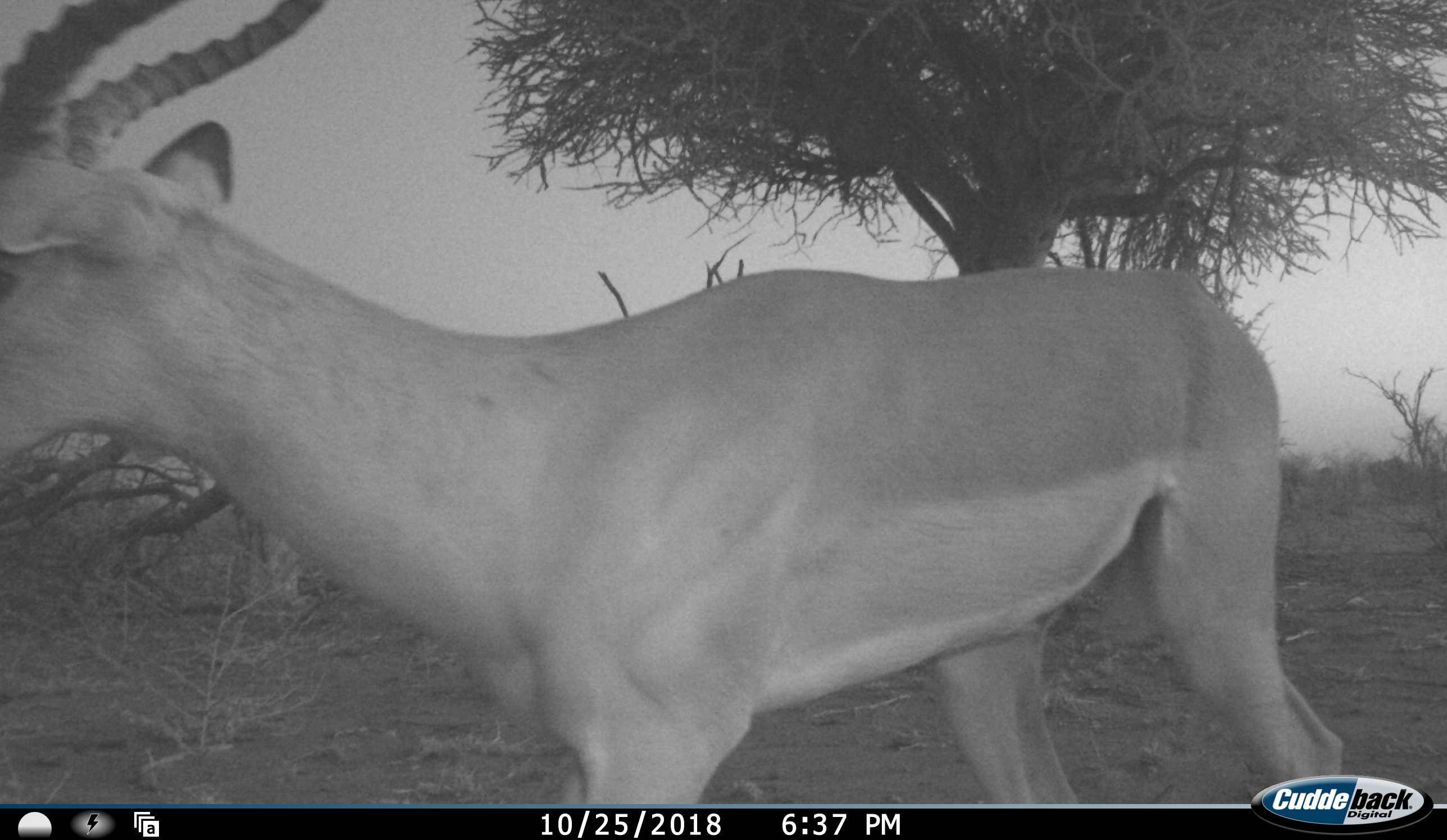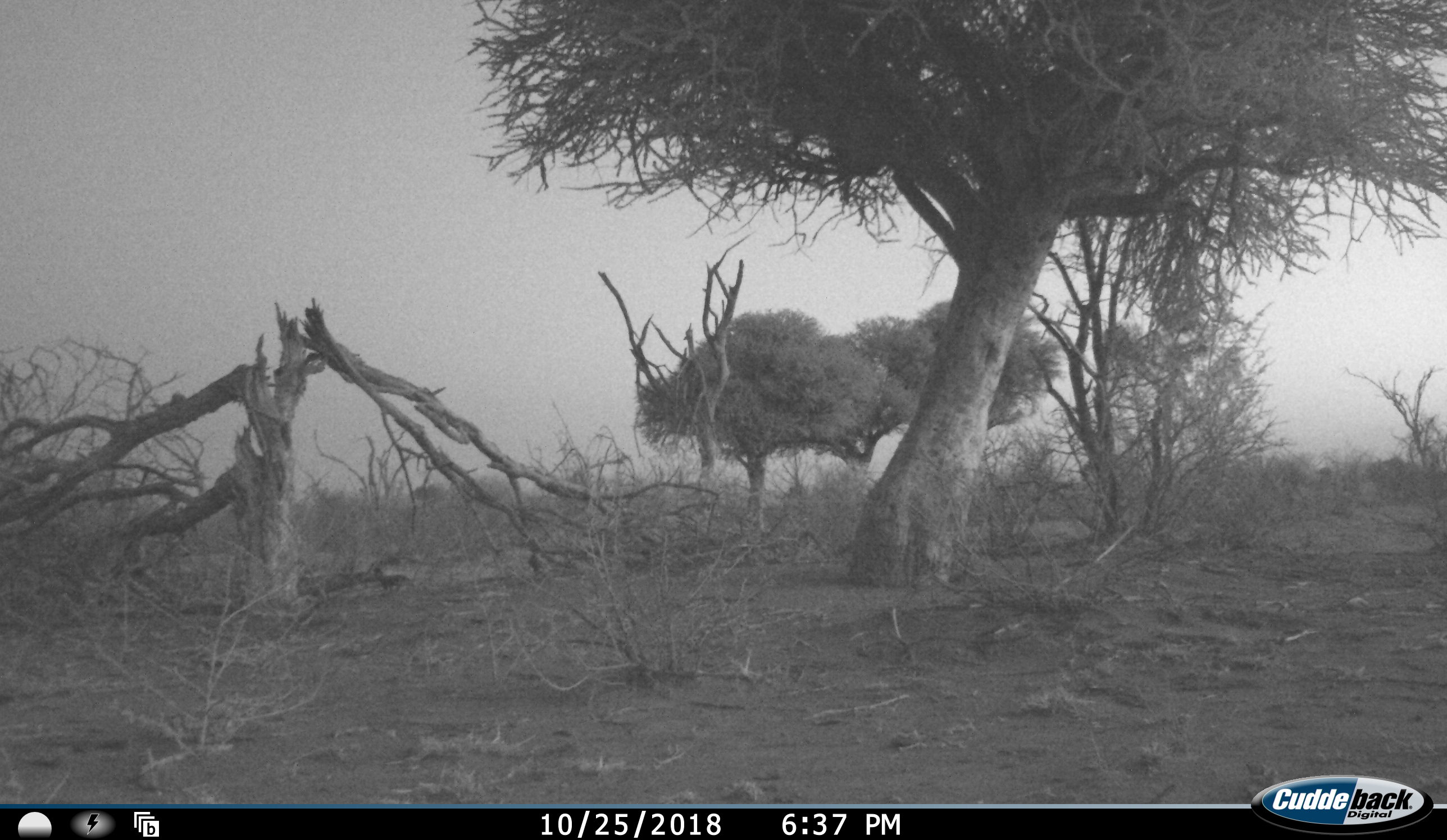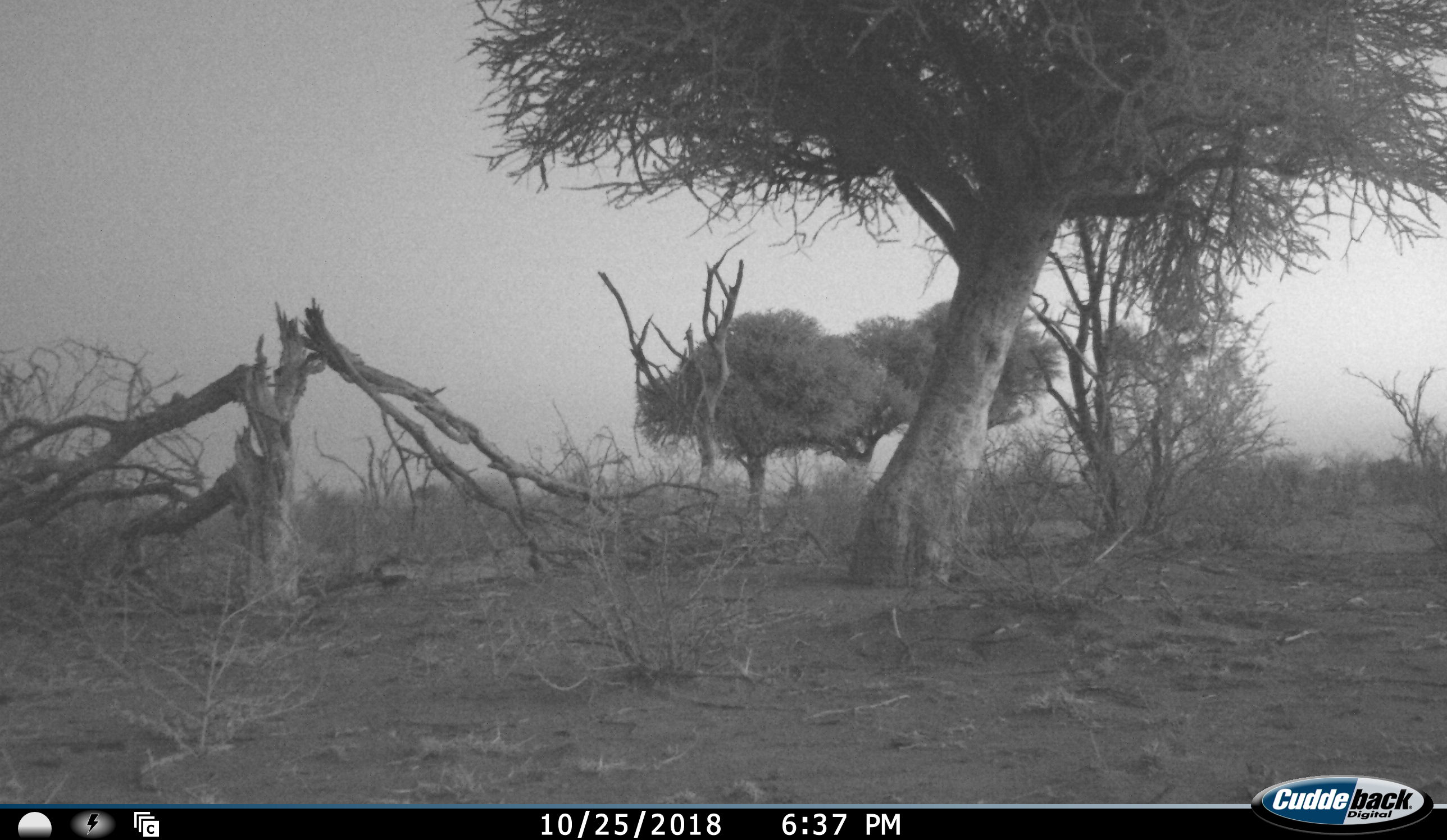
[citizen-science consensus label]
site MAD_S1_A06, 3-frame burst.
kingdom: Animalia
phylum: Chordata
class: Mammalia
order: Artiodactyla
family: Bovidae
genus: Aepyceros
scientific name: Aepyceros melampus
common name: impala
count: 1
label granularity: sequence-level